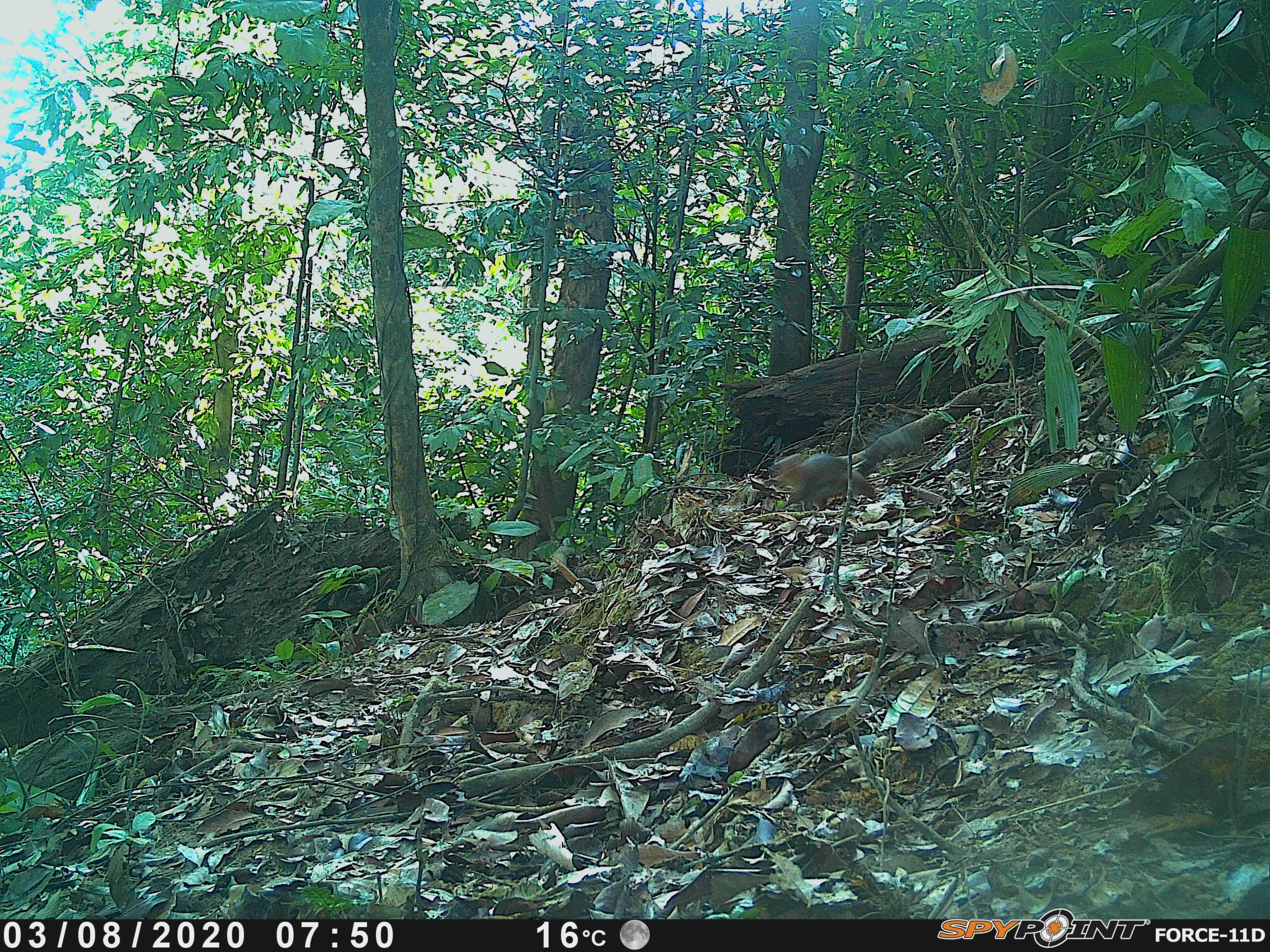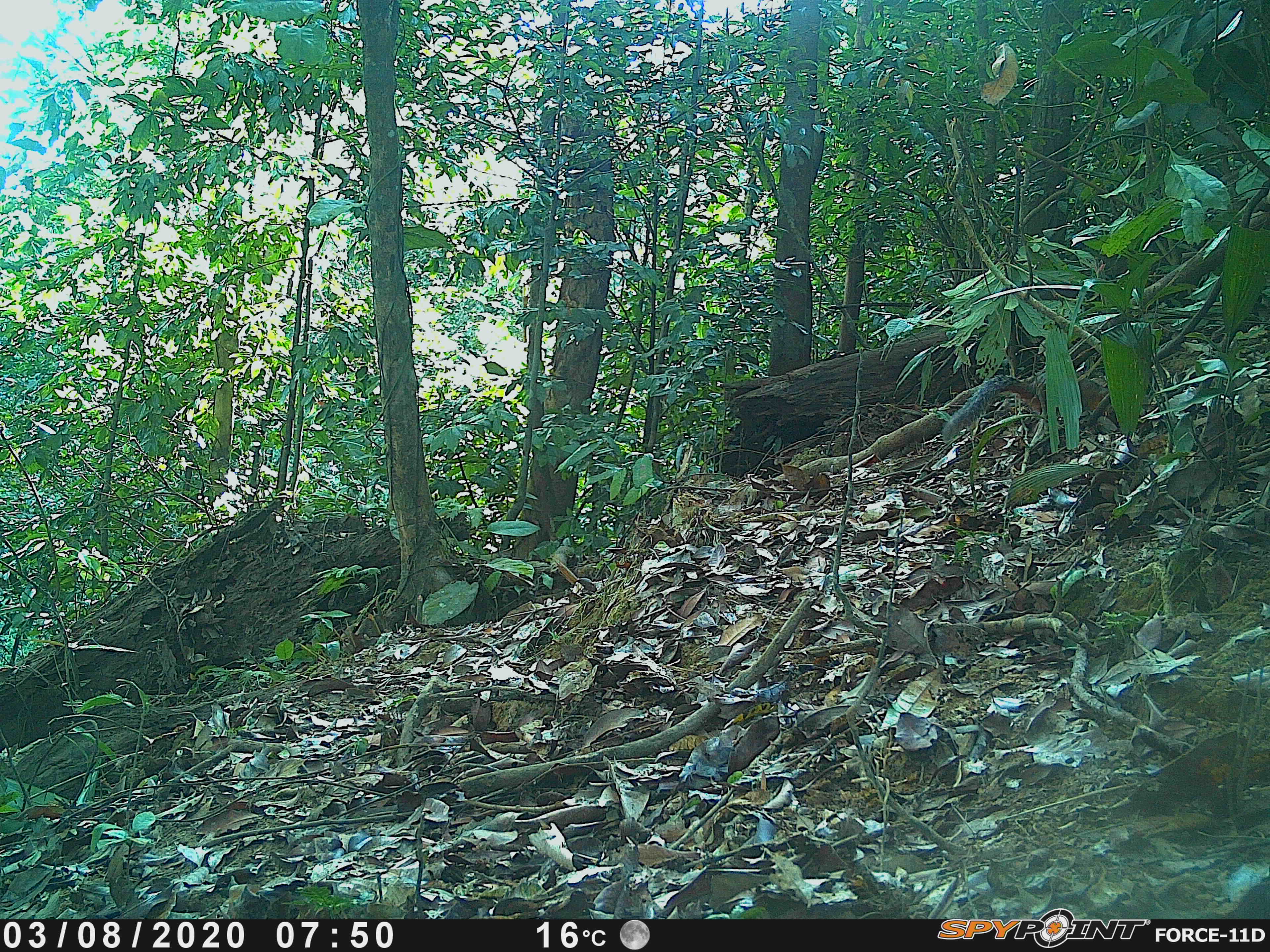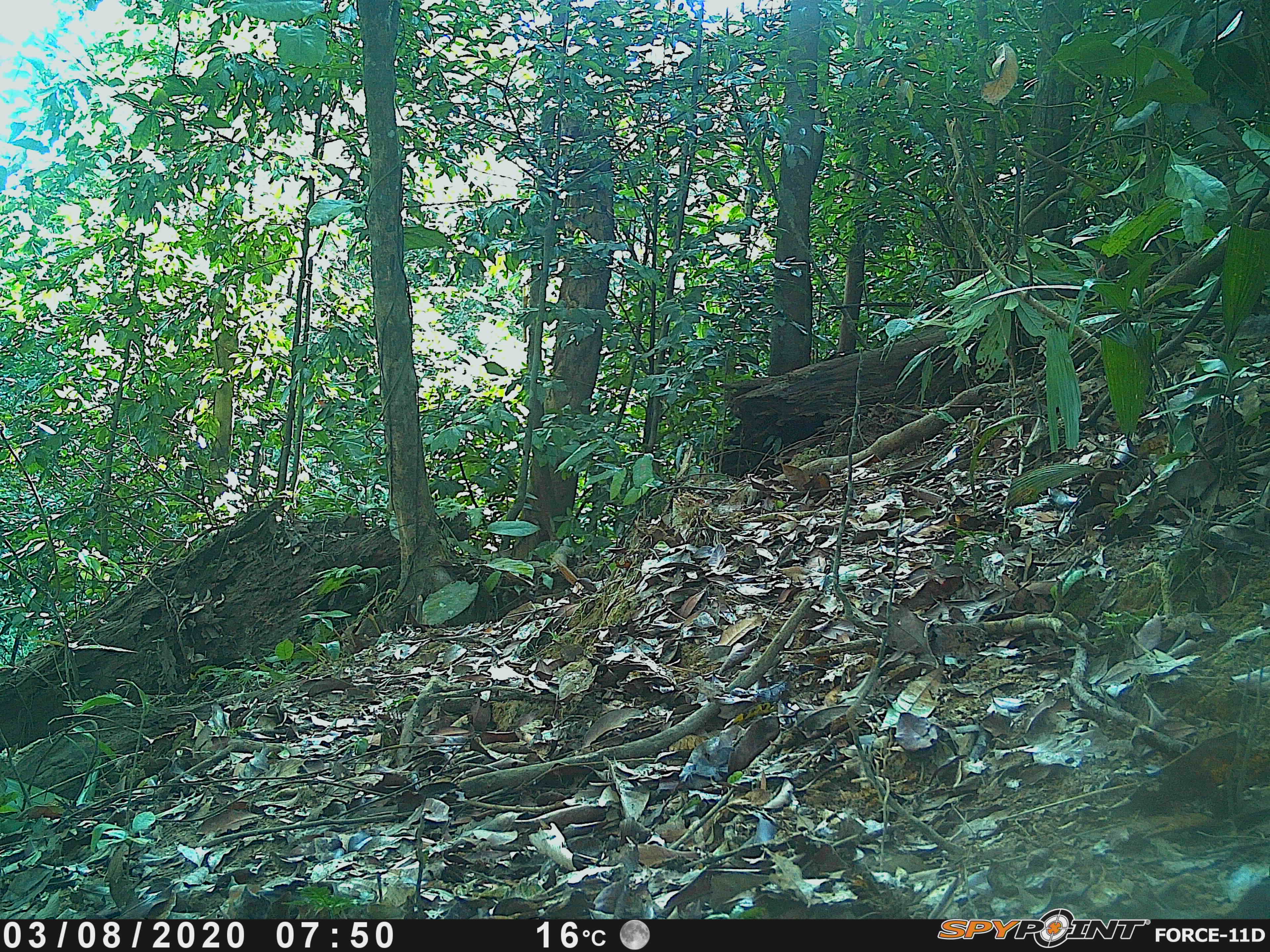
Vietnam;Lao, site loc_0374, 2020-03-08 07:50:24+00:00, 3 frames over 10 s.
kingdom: Animalia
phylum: Chordata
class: Mammalia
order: Rodentia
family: Sciuridae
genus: Dremomys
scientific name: Dremomys rufigenis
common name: red-cheeked squirrel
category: red cheeked squirrel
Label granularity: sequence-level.